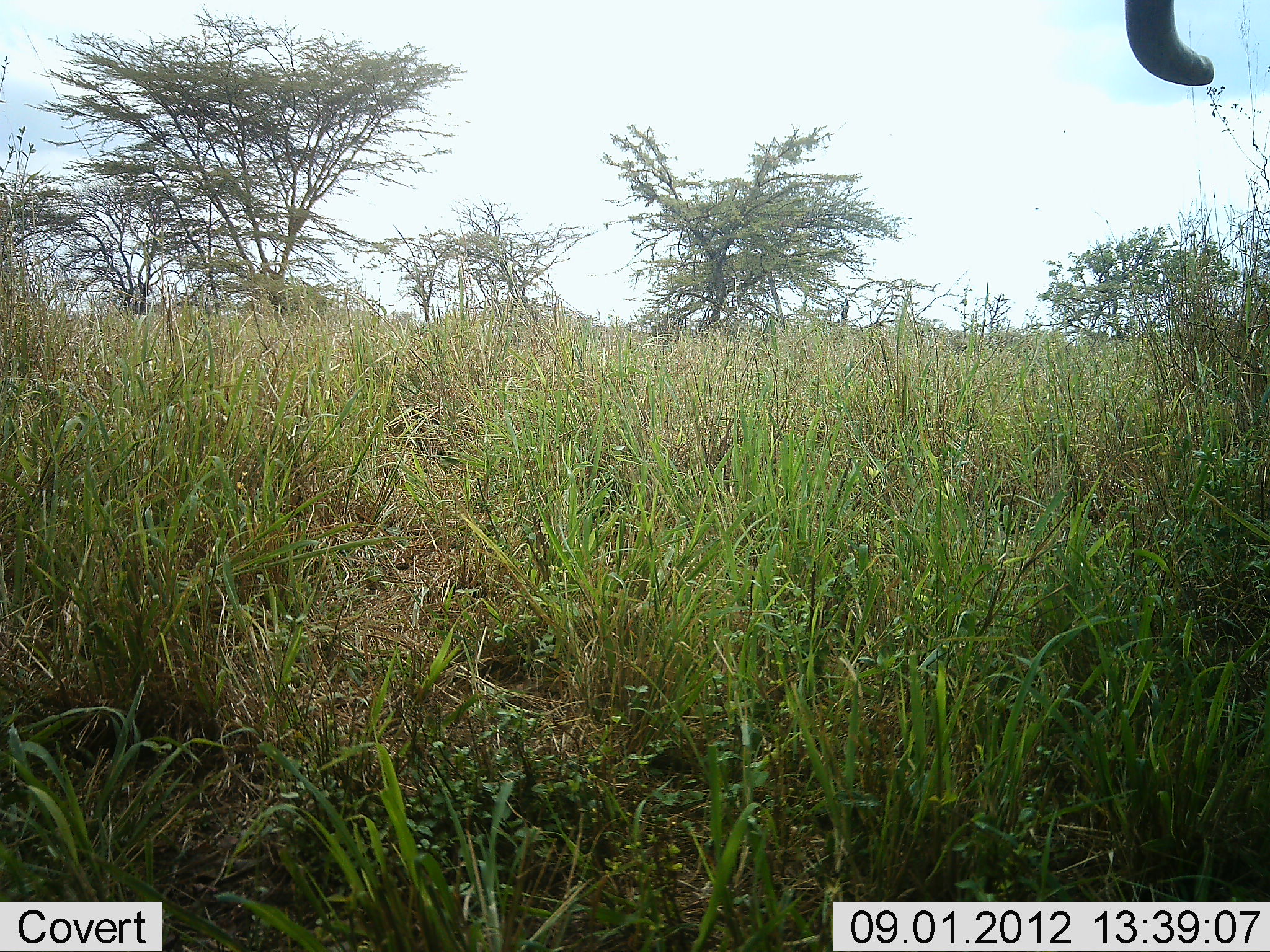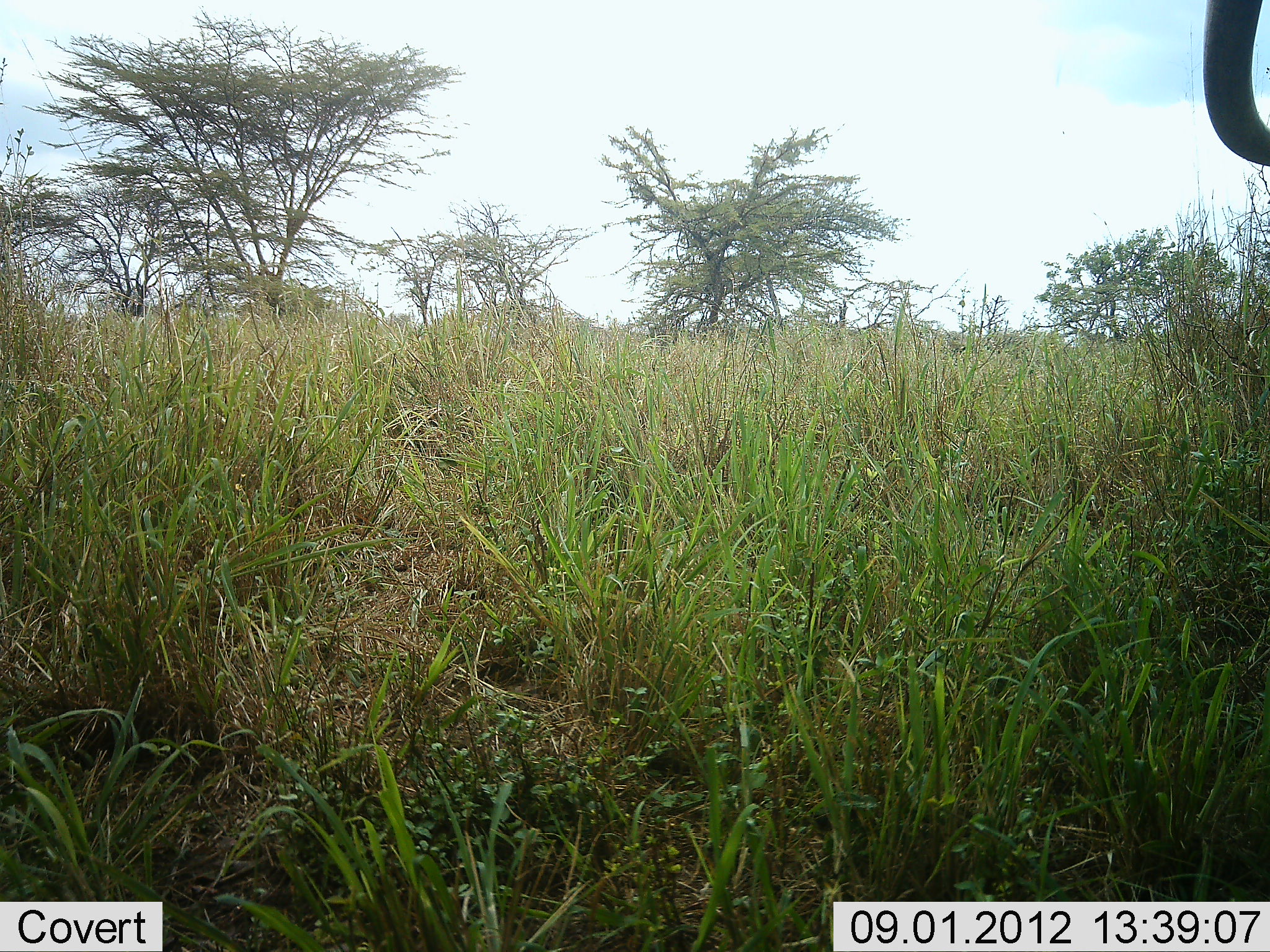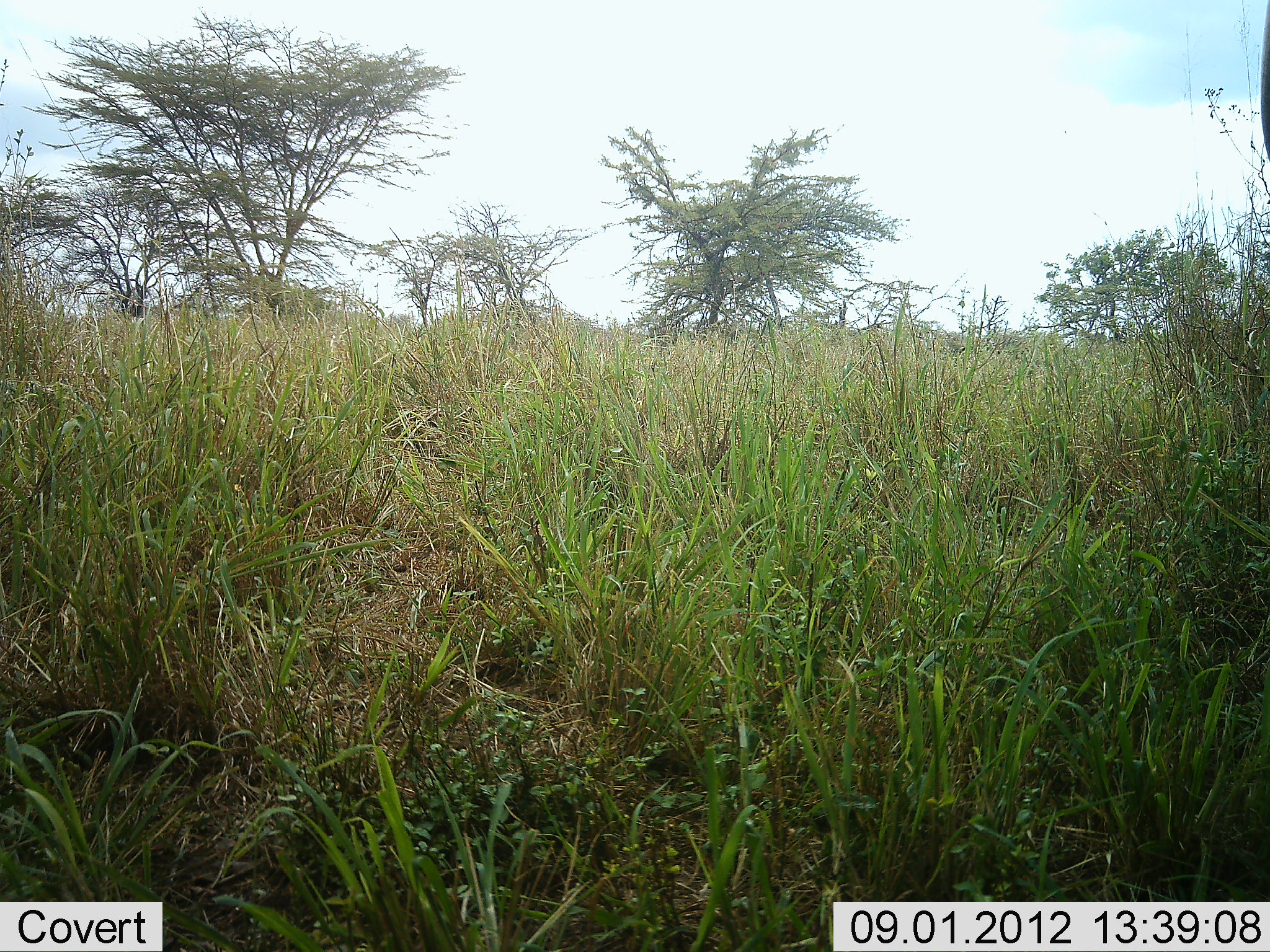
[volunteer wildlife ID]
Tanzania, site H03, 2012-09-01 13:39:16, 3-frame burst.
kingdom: Animalia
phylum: Chordata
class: Mammalia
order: Proboscidea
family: Elephantidae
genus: Loxodonta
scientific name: Loxodonta africana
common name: african bush elephant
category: elephant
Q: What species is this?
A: Elephant (african bush elephant) (Loxodonta africana).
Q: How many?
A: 1.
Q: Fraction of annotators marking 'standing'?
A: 56%.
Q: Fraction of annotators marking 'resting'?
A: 0%.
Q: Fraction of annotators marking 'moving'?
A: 44%.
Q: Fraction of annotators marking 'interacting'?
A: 0%.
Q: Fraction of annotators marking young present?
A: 0%.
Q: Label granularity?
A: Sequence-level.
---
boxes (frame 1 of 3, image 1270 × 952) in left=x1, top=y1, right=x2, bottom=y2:
animal: left=1125, top=0, right=1214, bottom=86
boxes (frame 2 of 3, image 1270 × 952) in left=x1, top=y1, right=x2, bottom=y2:
animal: left=1203, top=0, right=1270, bottom=167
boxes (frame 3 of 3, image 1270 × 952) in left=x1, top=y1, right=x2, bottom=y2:
animal: left=1257, top=0, right=1270, bottom=162